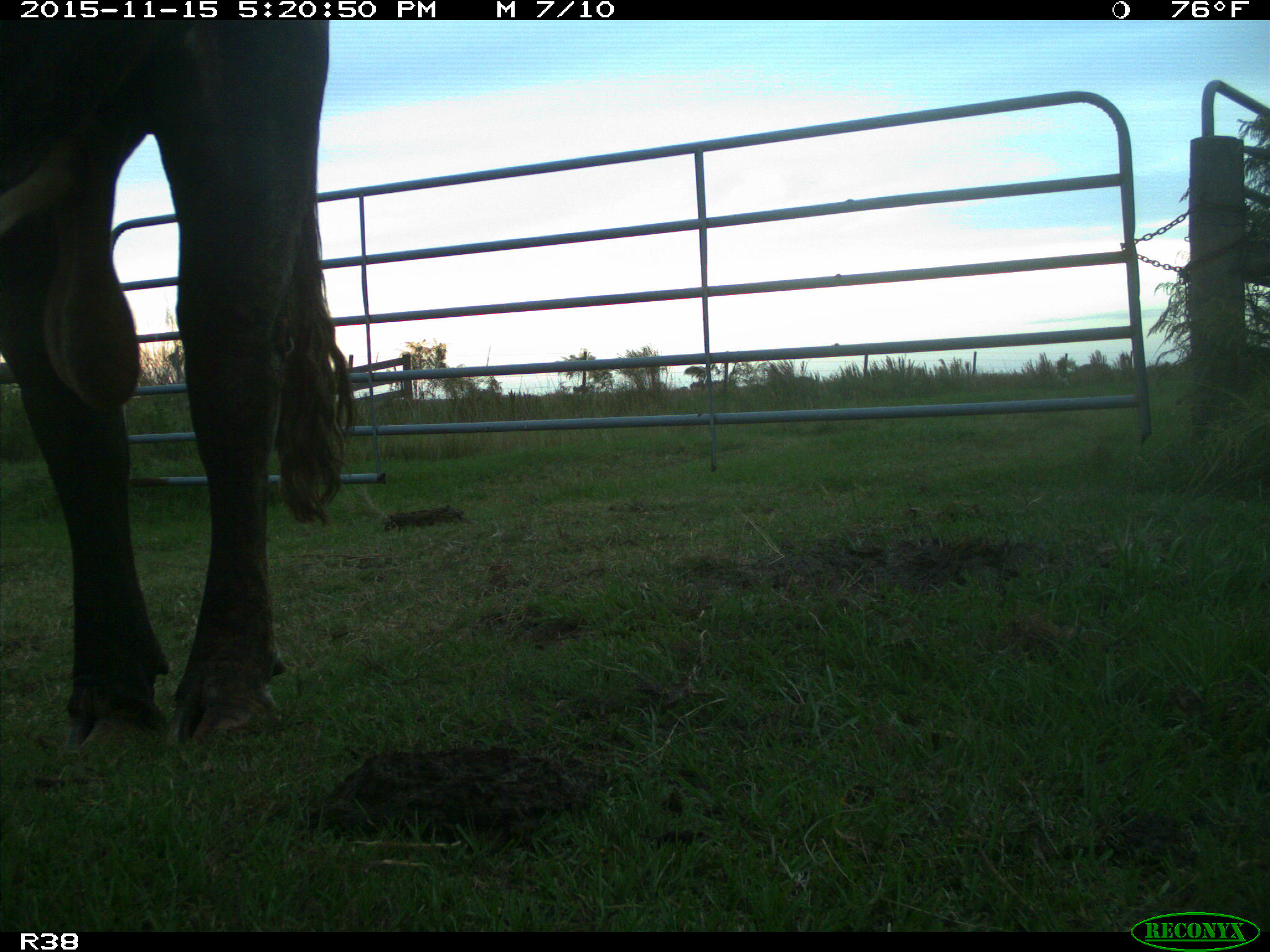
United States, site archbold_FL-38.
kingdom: Animalia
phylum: Chordata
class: Mammalia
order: Artiodactyla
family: Bovidae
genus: Bos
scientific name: Bos taurus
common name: domestic cow